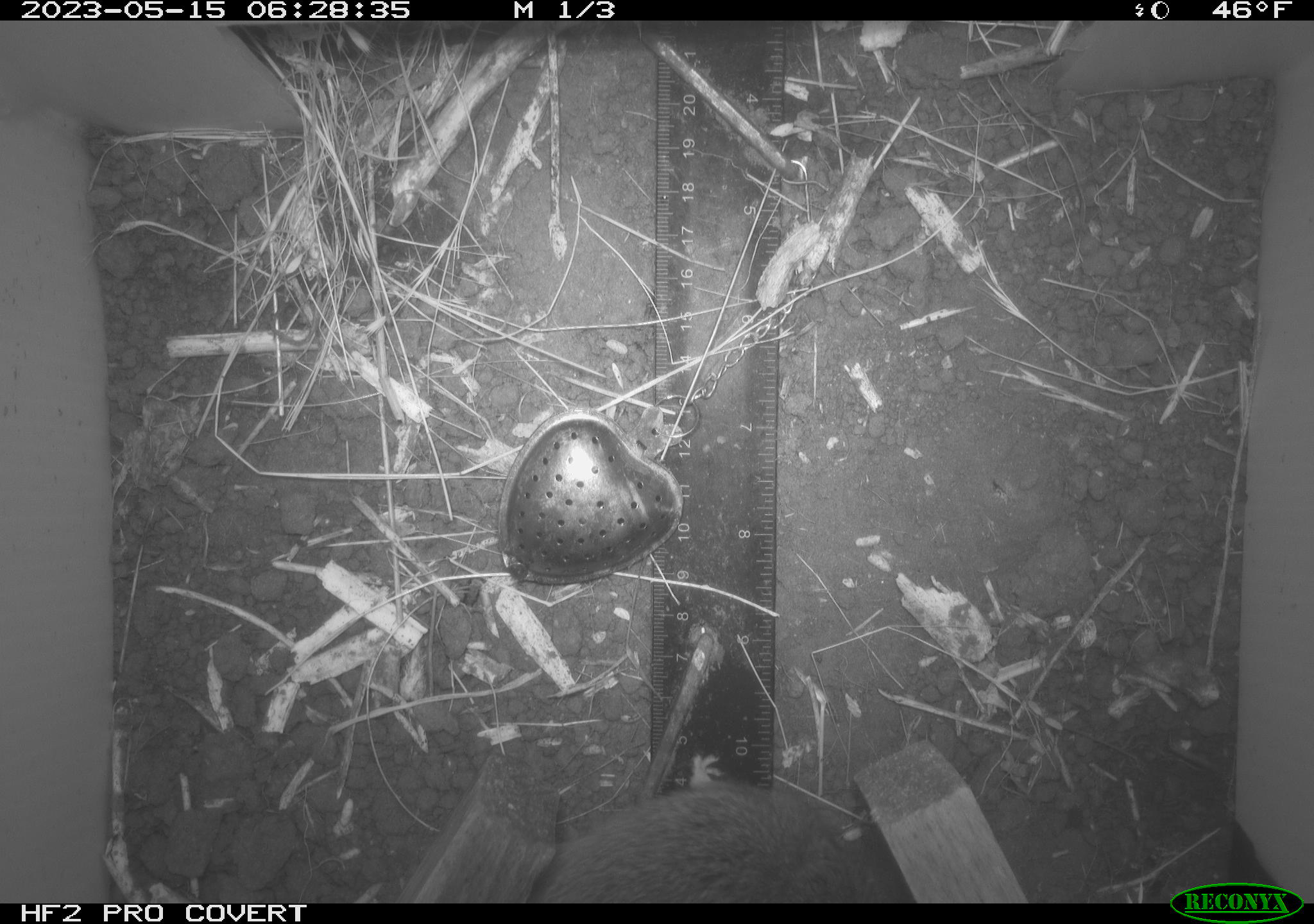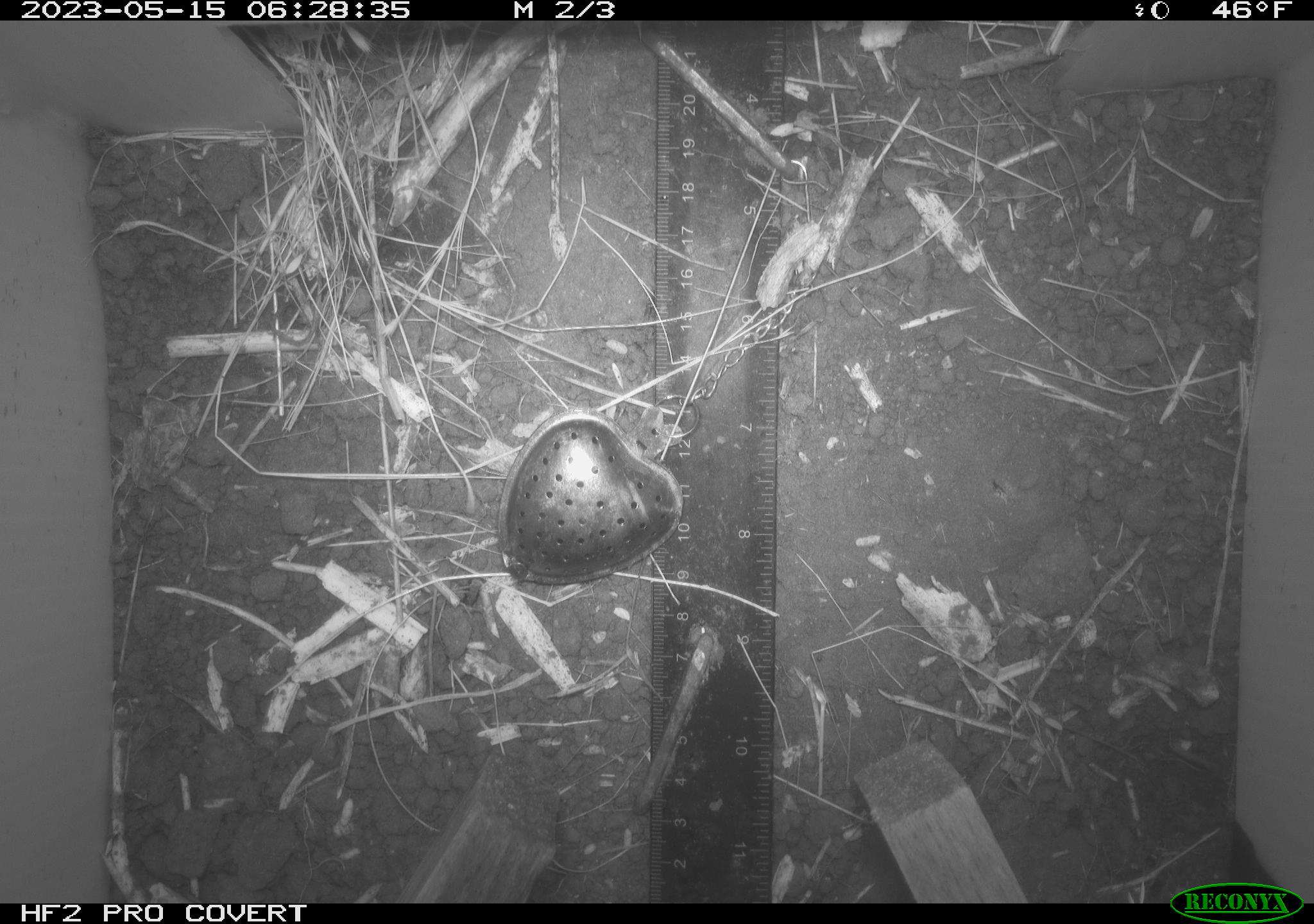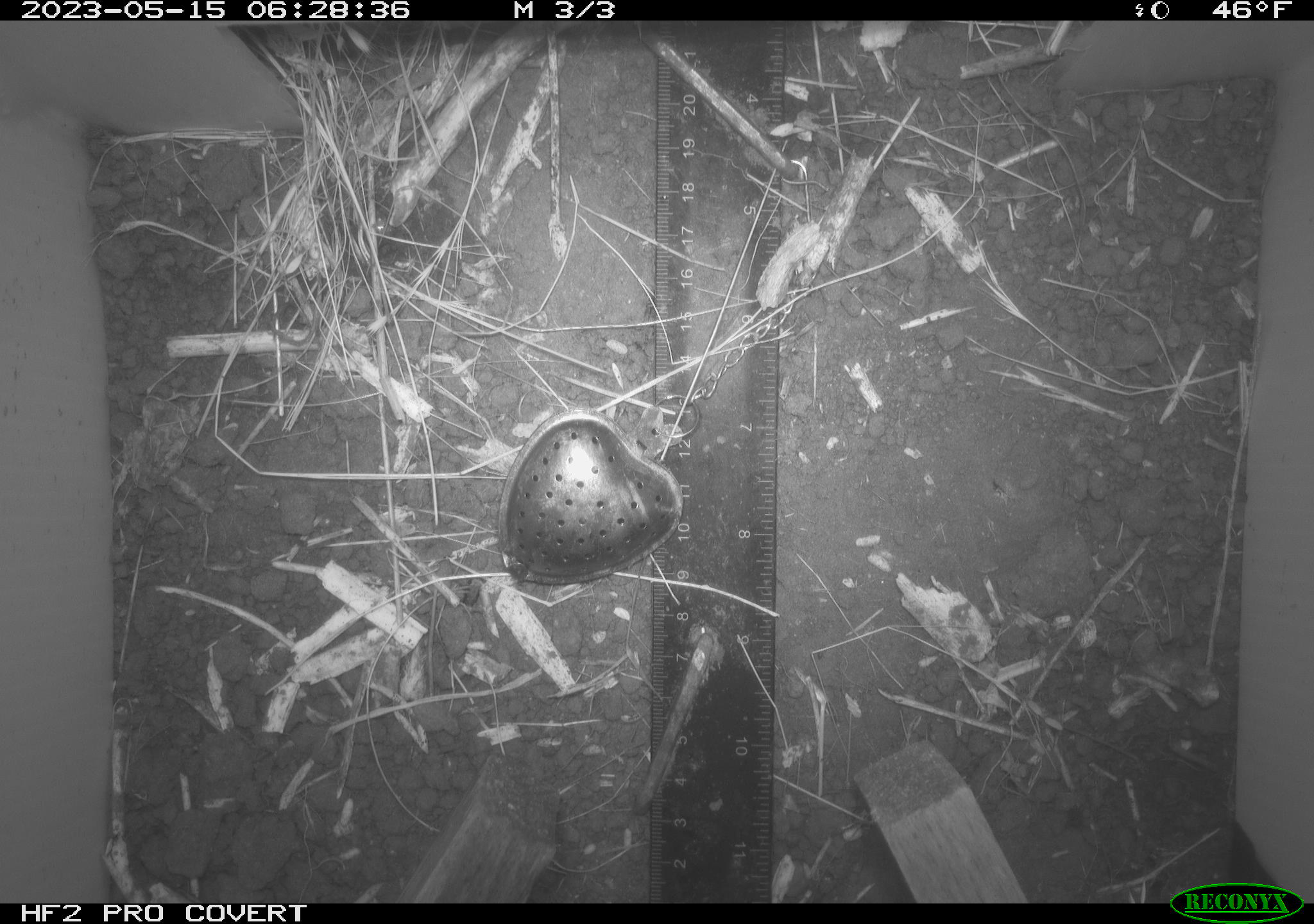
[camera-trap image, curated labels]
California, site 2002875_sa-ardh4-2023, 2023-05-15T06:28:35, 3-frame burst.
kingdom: Animalia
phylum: Chordata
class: Mammalia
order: Rodentia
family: Cricetidae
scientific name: Arvicolinae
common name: voles, lemmings, and muskrats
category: arvicolinae subfamily